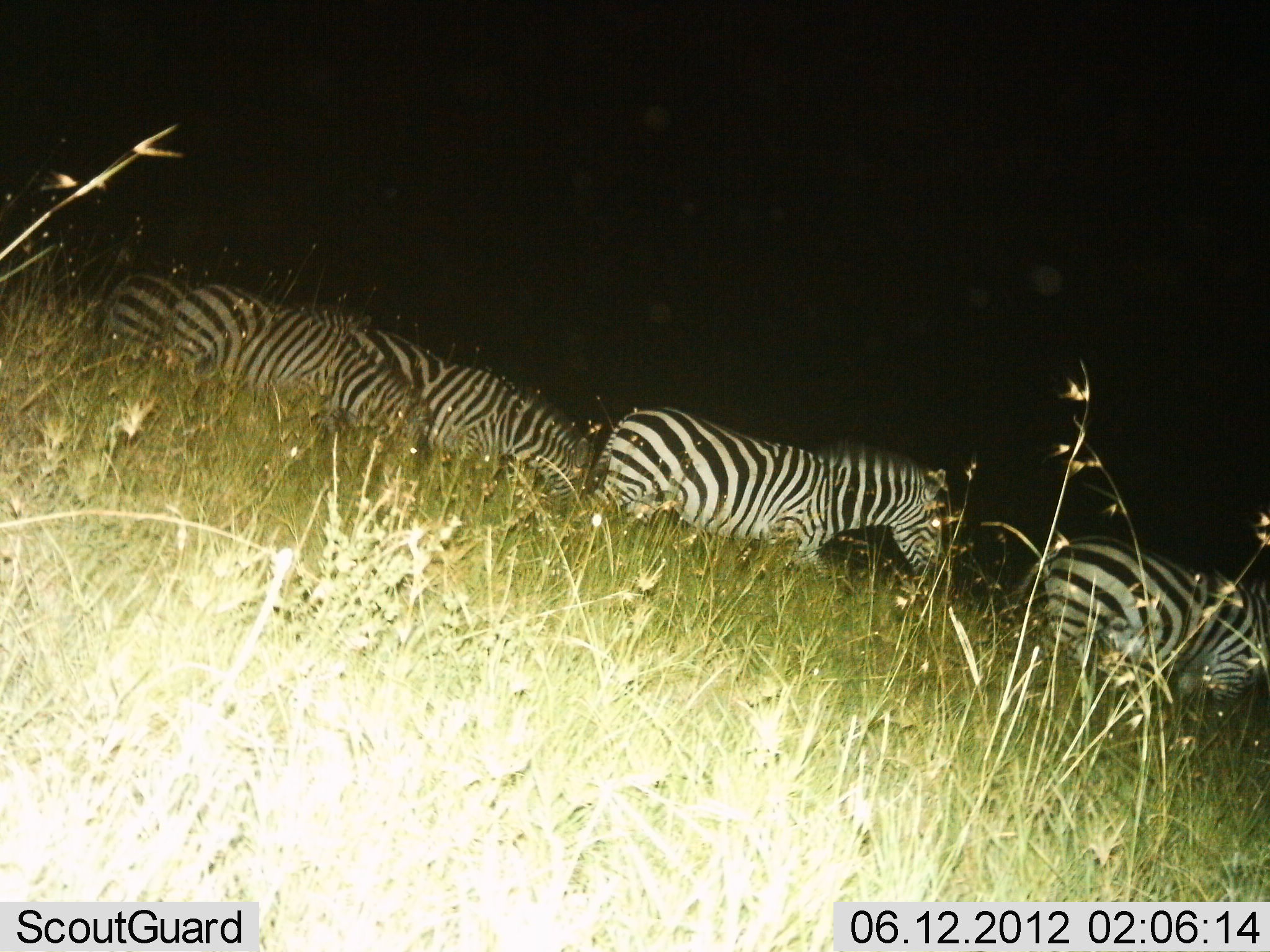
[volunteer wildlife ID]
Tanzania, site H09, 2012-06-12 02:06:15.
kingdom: Animalia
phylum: Chordata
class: Mammalia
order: Perissodactyla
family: Equidae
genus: Equus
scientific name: Equus quagga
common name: plains zebra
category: zebra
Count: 5.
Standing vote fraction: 20%.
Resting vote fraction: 20%.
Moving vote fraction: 60%.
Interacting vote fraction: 0%.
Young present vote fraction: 0%.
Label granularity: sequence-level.